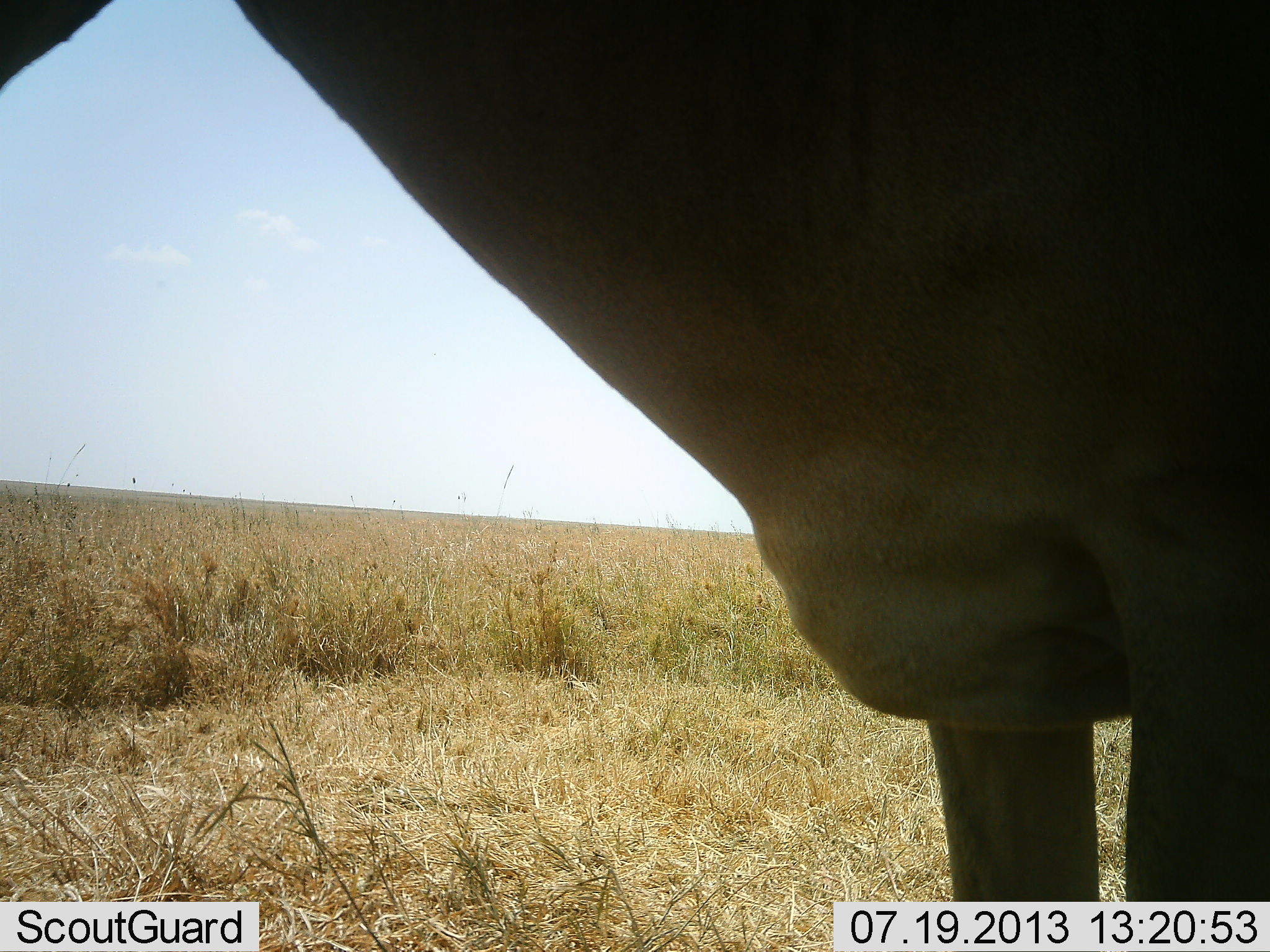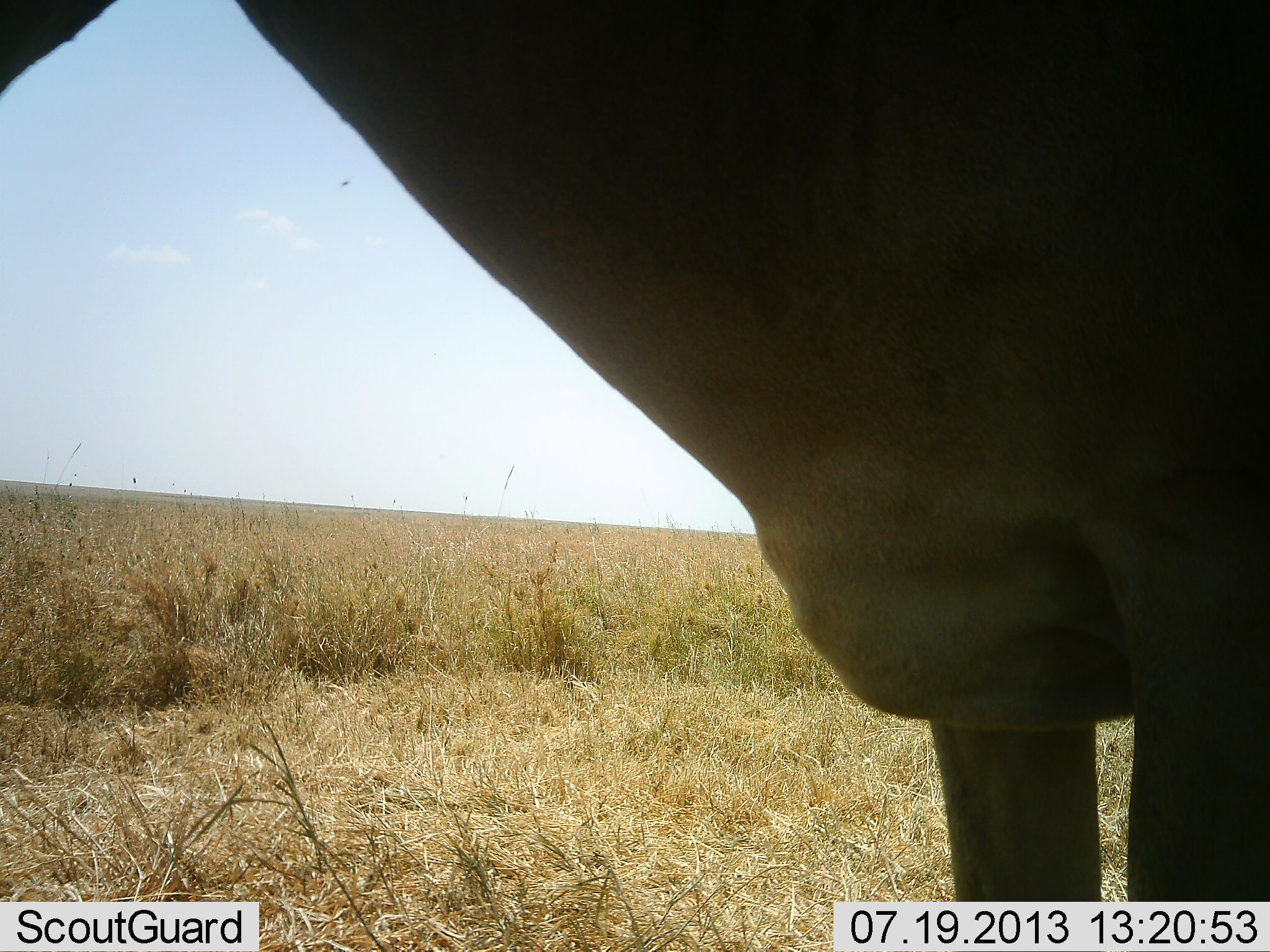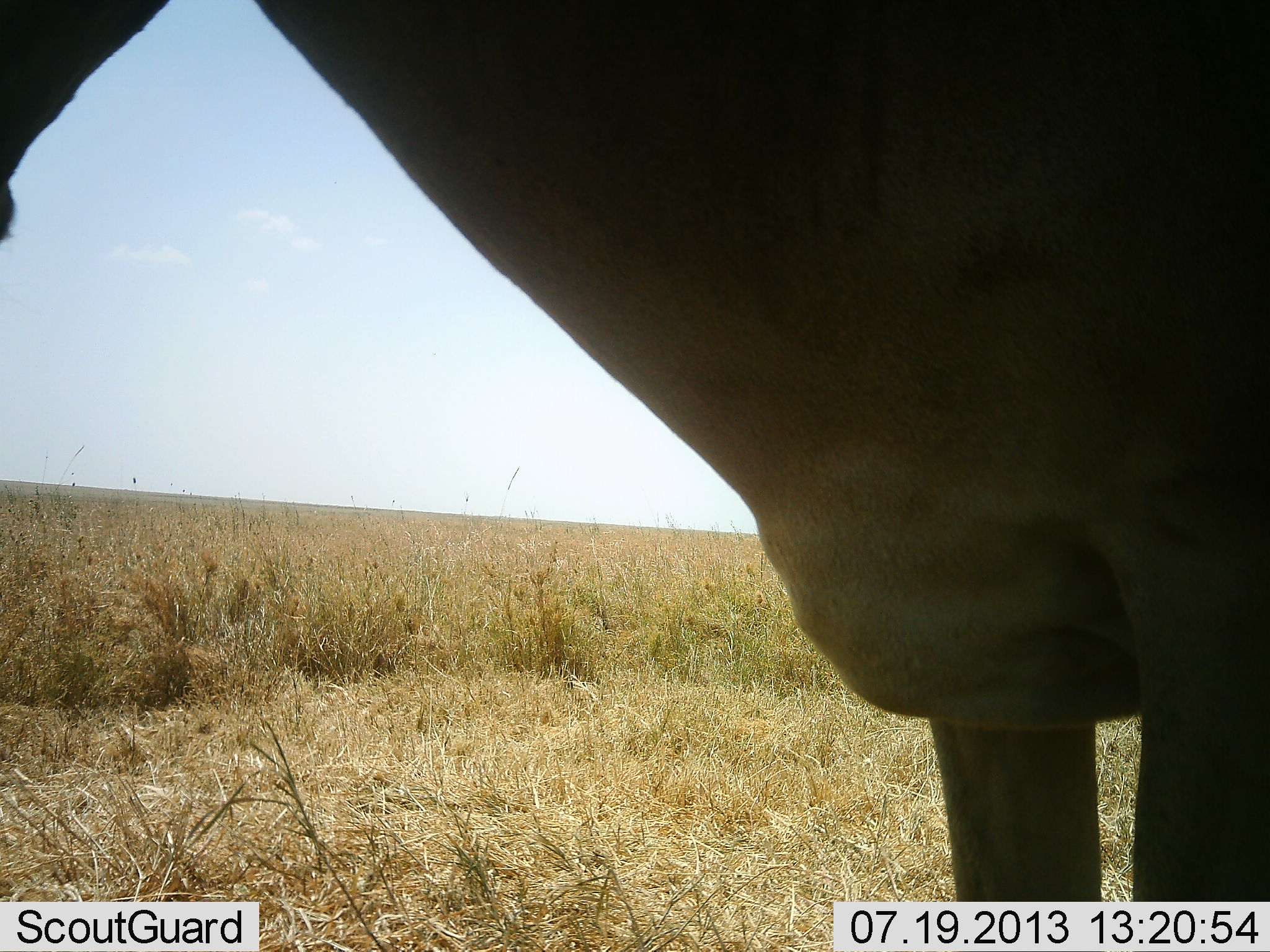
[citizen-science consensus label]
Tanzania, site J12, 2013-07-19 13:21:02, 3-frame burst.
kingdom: Animalia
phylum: Chordata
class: Mammalia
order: Artiodactyla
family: Bovidae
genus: Alcelaphus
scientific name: Alcelaphus buselaphus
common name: hartebeest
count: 1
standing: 100%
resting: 0%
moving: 0%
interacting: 0%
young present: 0%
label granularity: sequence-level